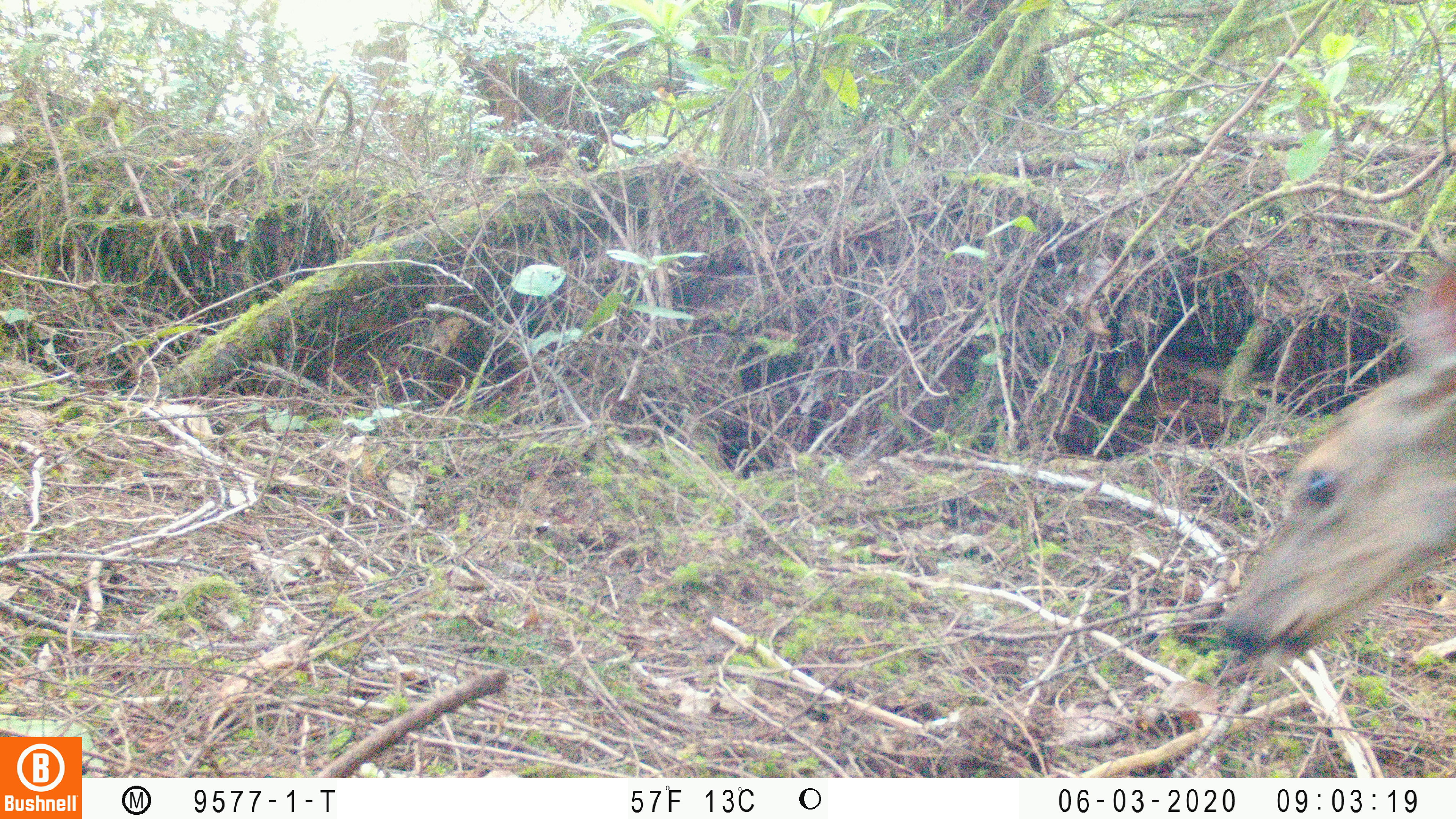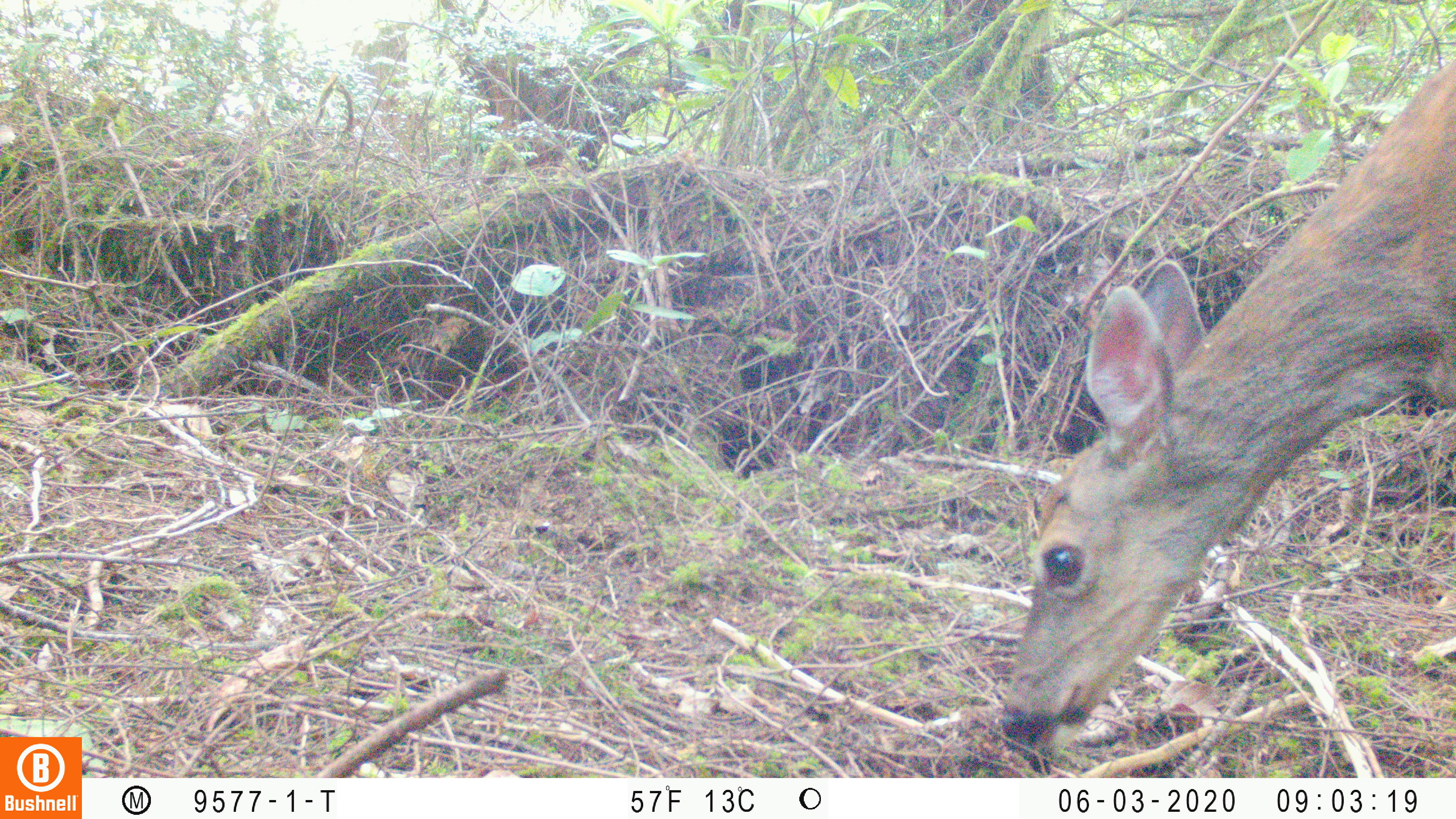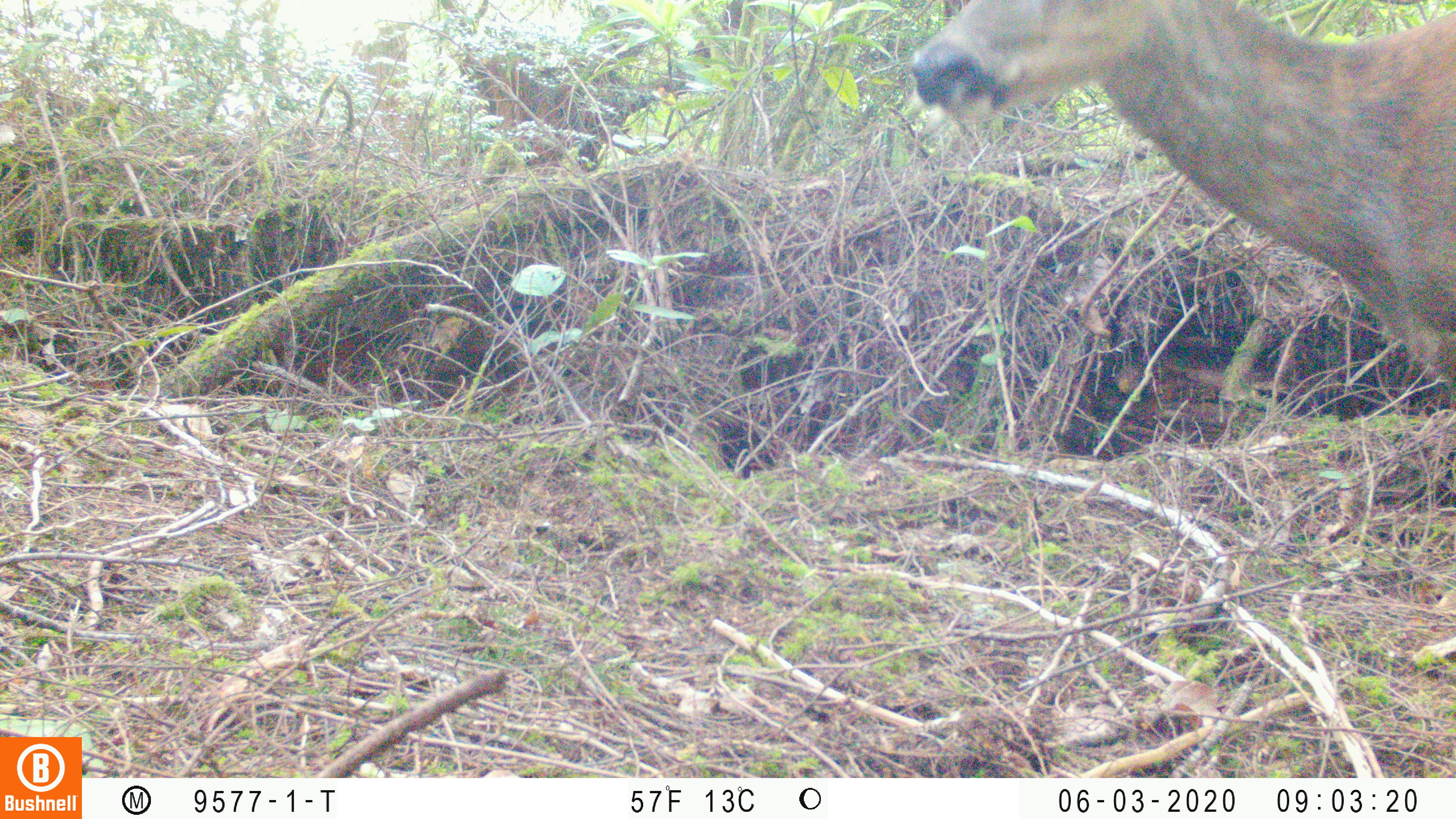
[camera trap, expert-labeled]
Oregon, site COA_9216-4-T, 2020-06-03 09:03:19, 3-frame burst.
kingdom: Animalia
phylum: Chordata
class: Mammalia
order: Artiodactyla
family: Cervidae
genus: Odocoileus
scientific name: Odocoileus hemionus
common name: black-tailed deer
Black-tailed deer (Odocoileus hemionus).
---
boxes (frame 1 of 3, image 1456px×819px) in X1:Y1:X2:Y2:
black-tailed deer: 1202:249:1455:664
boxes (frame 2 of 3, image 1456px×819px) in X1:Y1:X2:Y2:
black-tailed deer: 994:46:1451:747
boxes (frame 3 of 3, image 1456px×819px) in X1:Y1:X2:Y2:
black-tailed deer: 909:0:1453:394